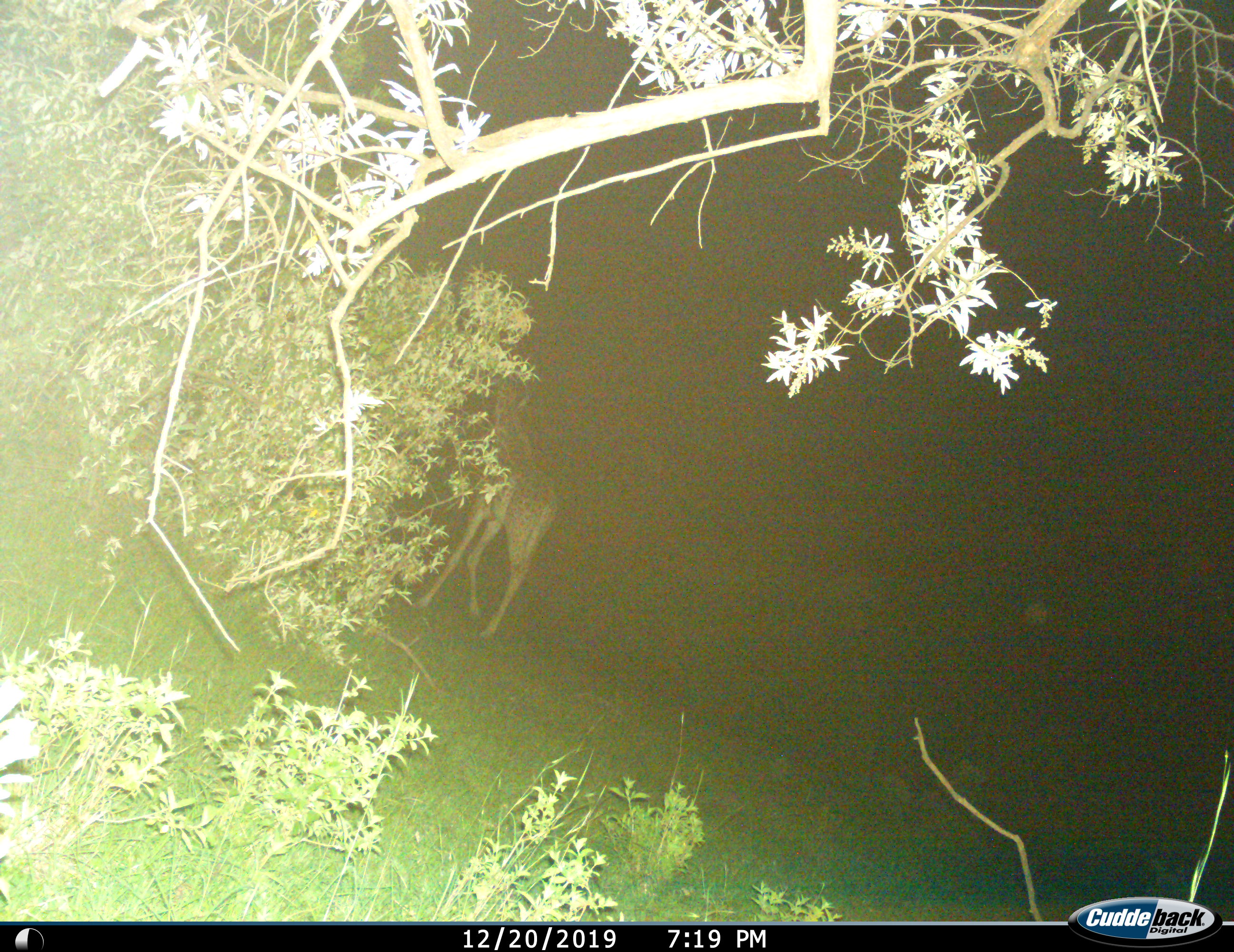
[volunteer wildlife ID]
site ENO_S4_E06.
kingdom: Animalia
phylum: Chordata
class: Mammalia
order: Artiodactyla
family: Giraffidae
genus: Giraffa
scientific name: Giraffa camelopardalis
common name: giraffe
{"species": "giraffe (Giraffa camelopardalis)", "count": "1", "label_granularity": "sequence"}